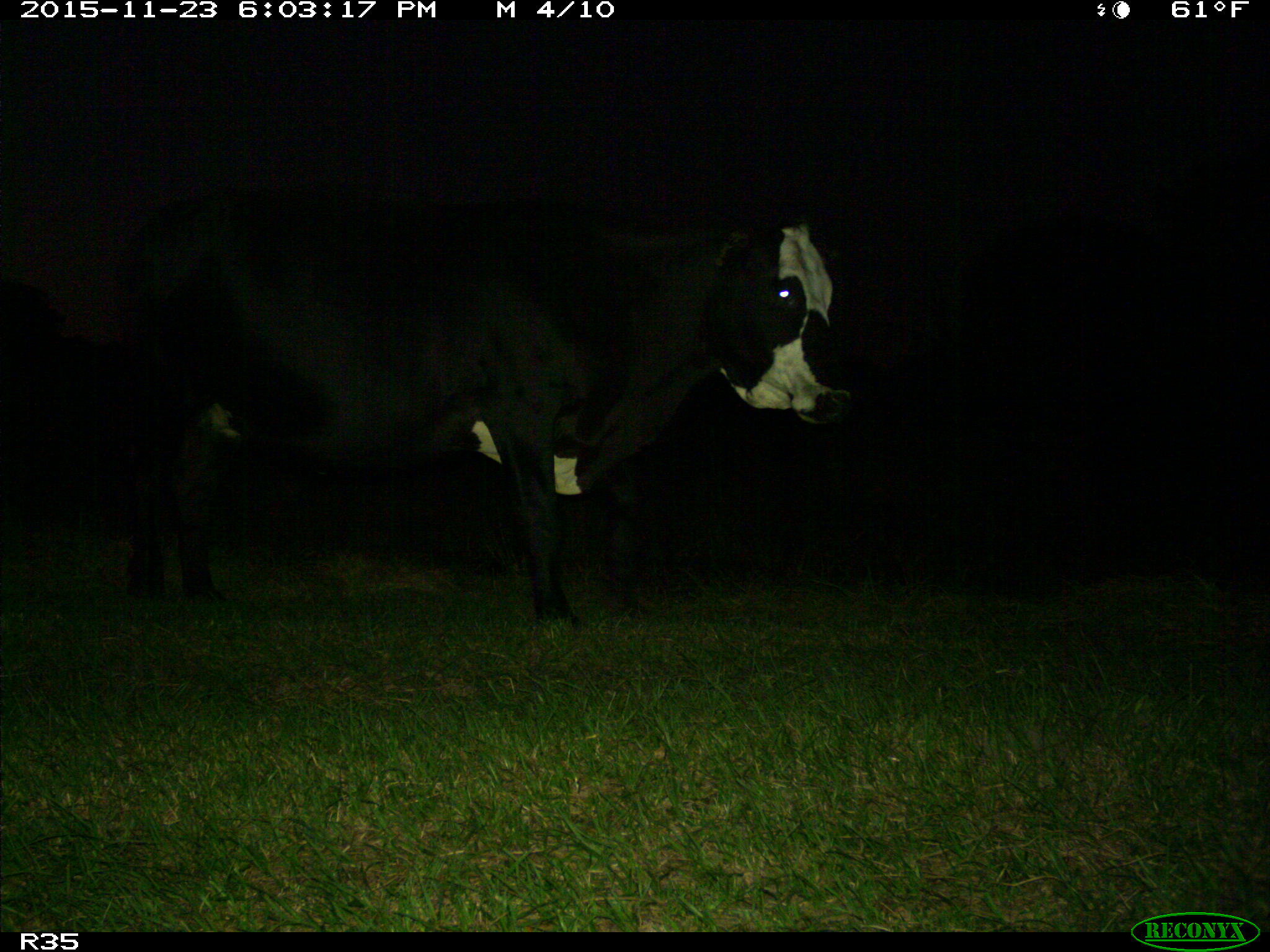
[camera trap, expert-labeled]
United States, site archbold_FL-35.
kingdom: Animalia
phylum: Chordata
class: Mammalia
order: Artiodactyla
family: Bovidae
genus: Bos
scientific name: Bos taurus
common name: domestic cow